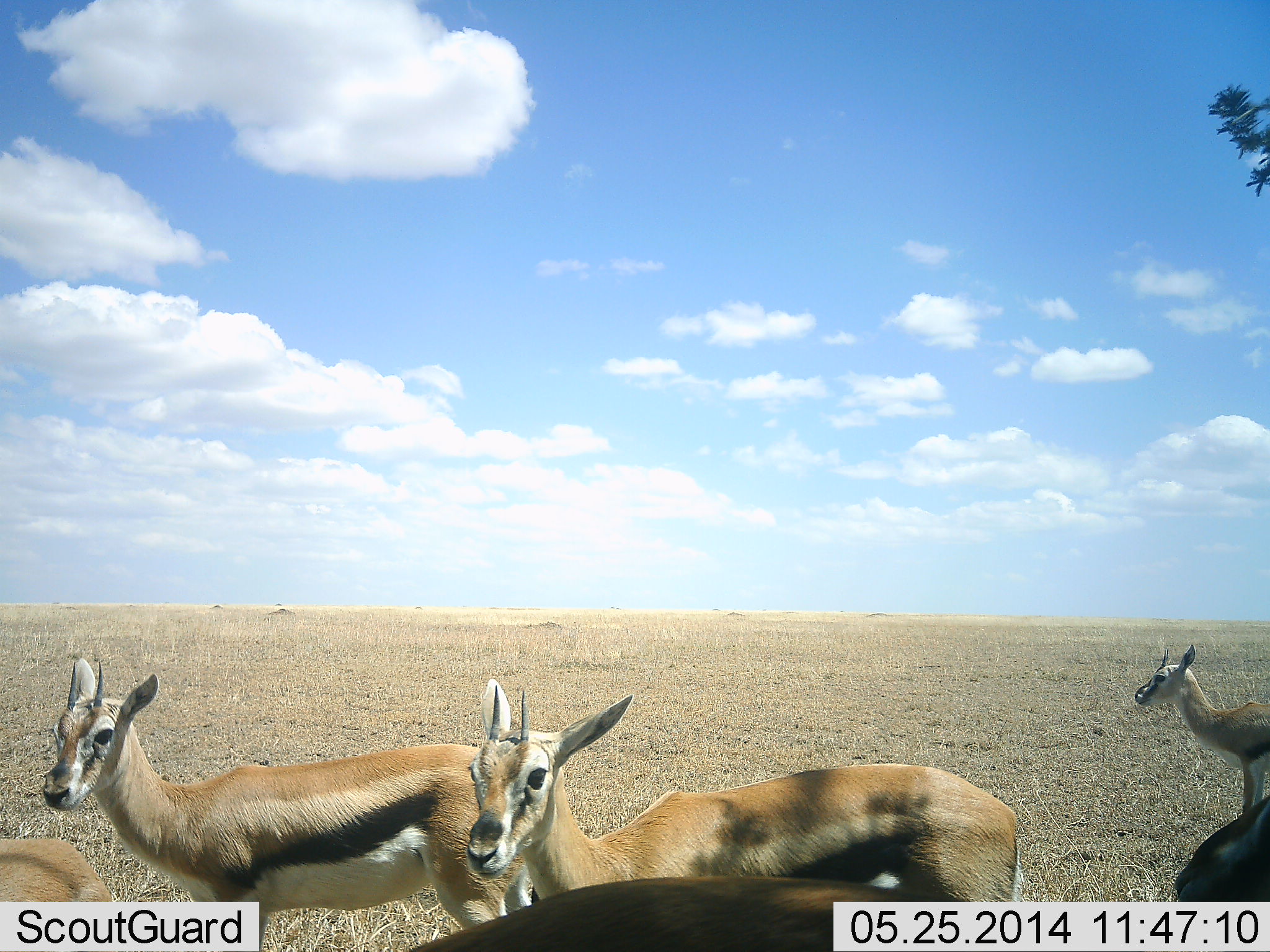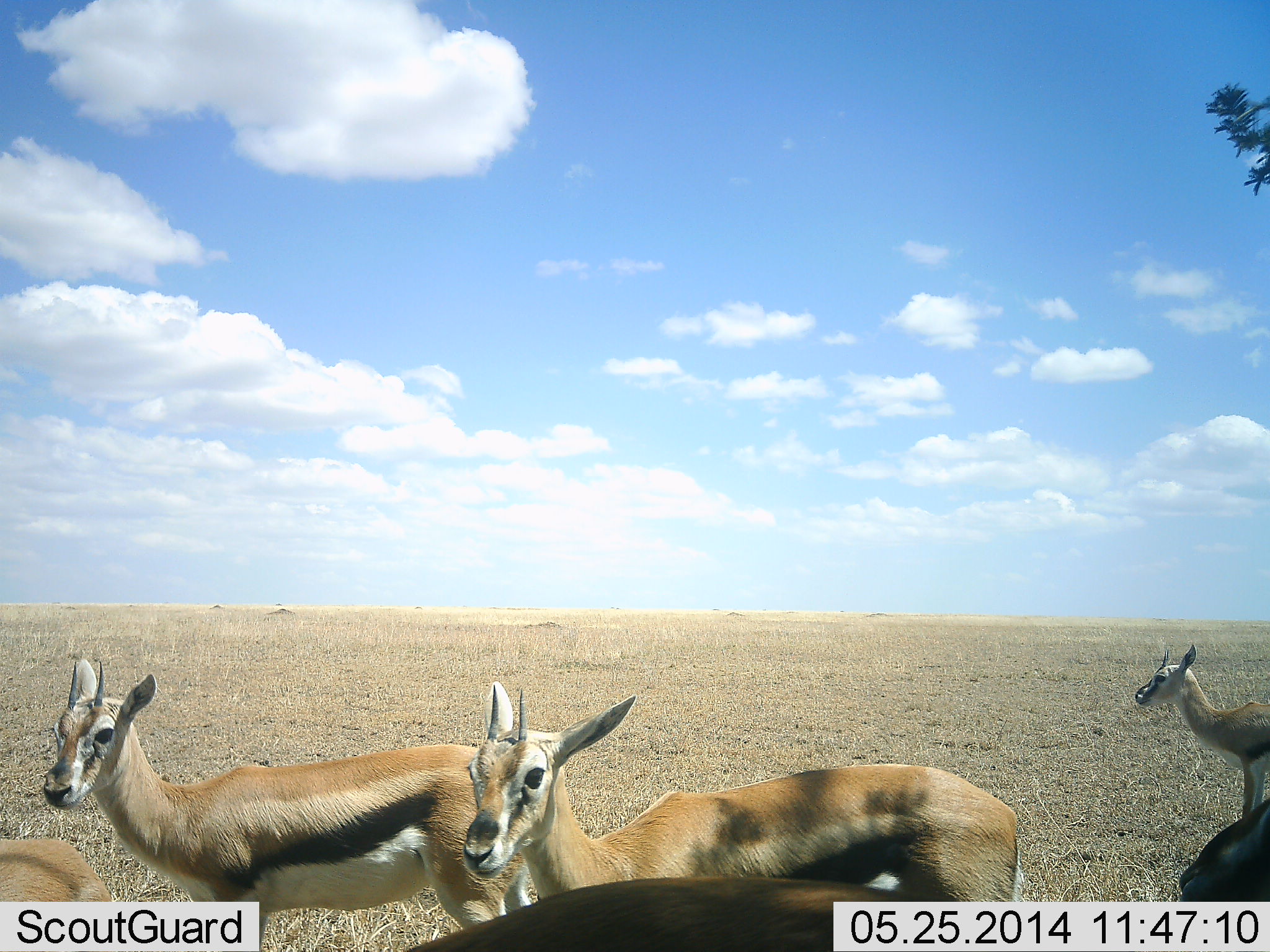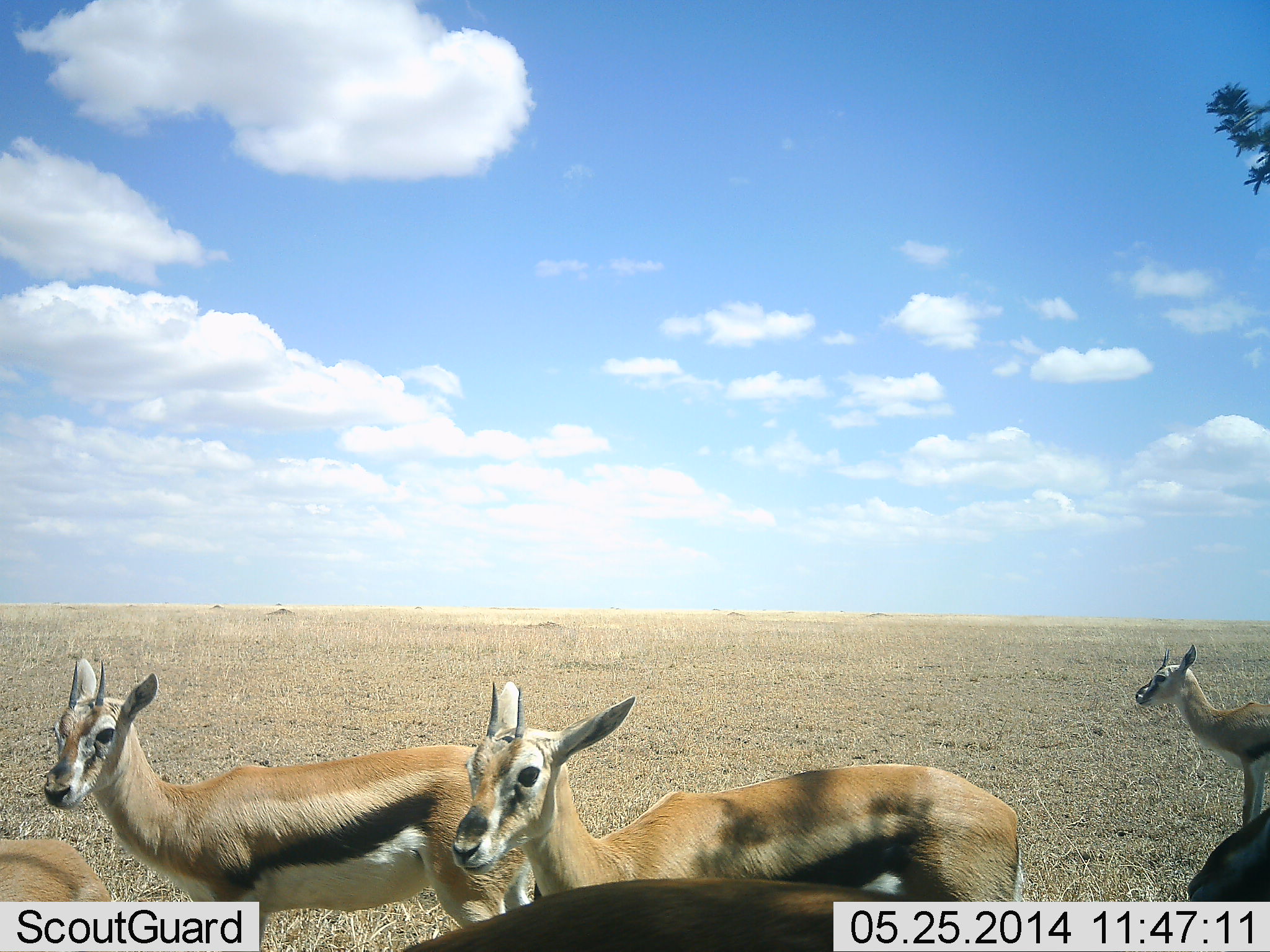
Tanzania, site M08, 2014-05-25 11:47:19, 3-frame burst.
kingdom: Animalia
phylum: Chordata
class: Mammalia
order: Artiodactyla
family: Bovidae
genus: Eudorcas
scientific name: Eudorcas thomsonii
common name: thomson's gazelle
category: gazellethomsons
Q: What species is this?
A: Gazellethomsons (thomson's gazelle) (Eudorcas thomsonii).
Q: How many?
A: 5.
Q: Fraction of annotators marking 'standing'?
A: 87%.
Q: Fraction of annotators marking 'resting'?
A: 8%.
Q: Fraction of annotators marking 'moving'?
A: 8%.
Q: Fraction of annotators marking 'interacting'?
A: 2%.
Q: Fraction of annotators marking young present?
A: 3%.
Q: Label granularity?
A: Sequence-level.